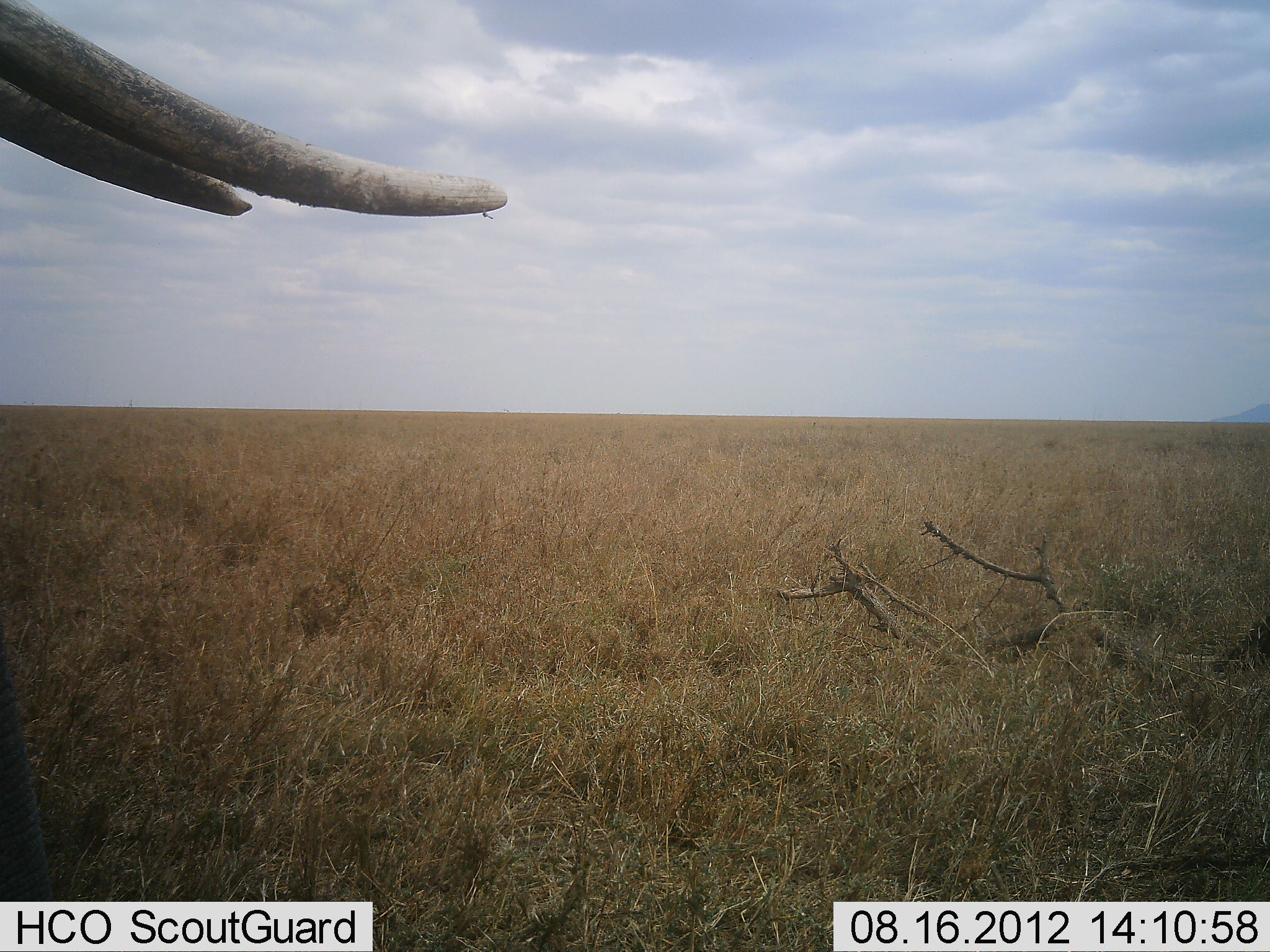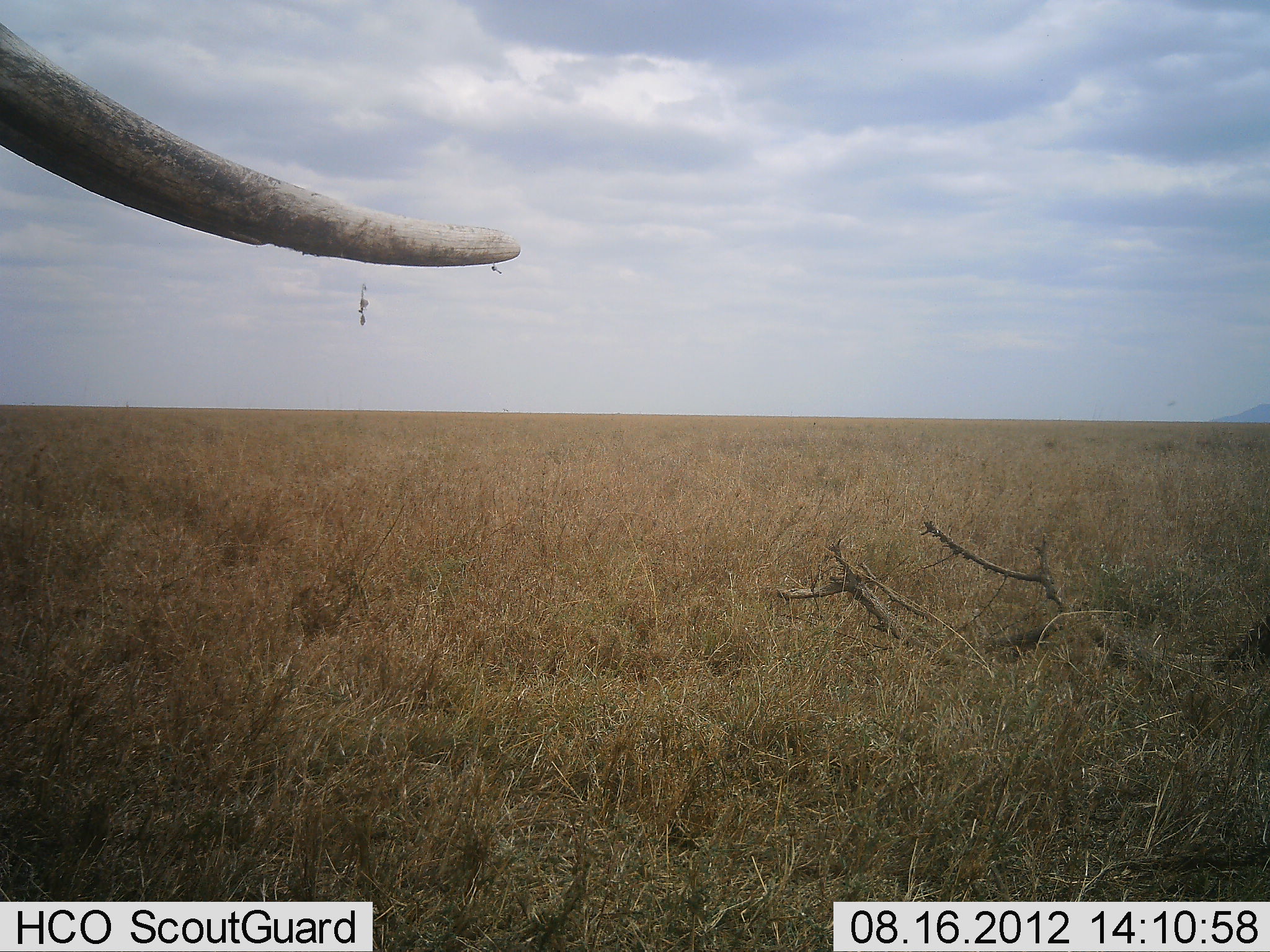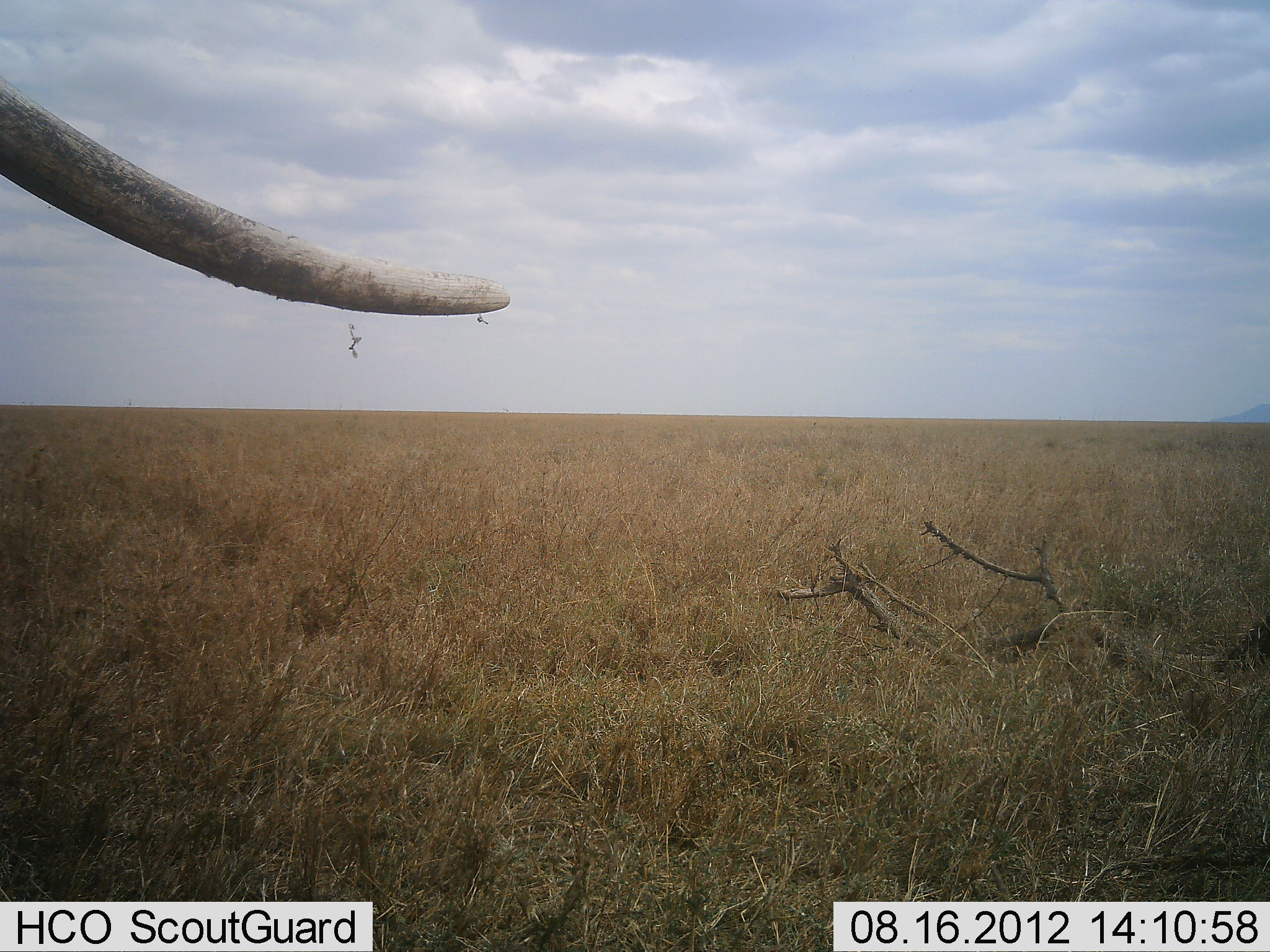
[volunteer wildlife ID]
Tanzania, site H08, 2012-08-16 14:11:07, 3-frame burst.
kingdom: Animalia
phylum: Chordata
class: Mammalia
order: Proboscidea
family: Elephantidae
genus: Loxodonta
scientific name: Loxodonta africana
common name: african bush elephant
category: elephant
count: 1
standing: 100%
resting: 0%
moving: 0%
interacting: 0%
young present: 0%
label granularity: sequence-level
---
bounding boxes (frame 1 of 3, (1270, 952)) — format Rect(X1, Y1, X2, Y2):
animal: Rect(0, 0, 511, 901)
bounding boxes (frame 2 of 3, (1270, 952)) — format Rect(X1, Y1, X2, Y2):
animal: Rect(0, 27, 520, 270)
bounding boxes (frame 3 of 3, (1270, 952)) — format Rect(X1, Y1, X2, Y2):
animal: Rect(0, 79, 511, 318)